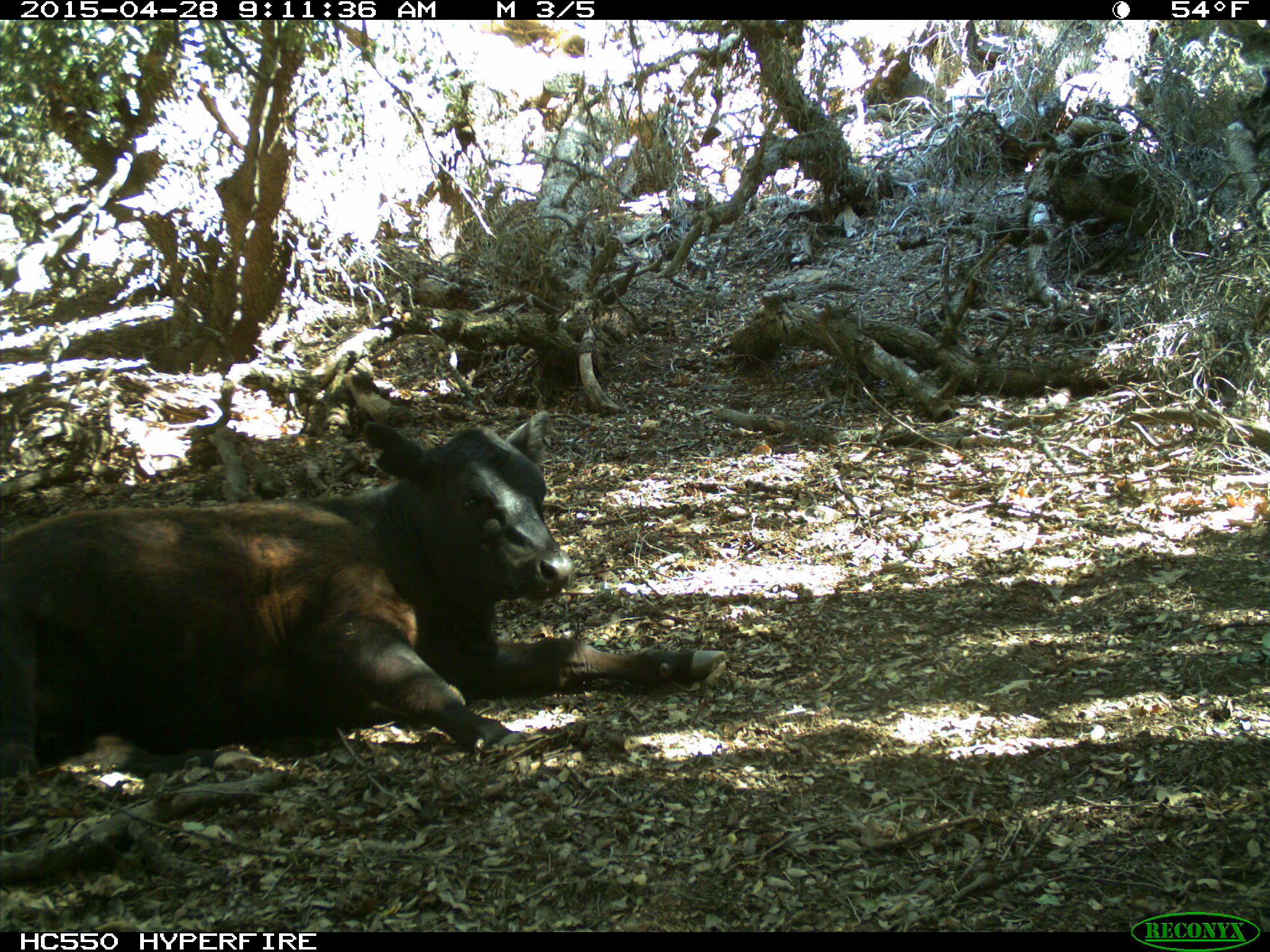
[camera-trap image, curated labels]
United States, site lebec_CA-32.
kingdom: Animalia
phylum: Chordata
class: Mammalia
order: Artiodactyla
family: Bovidae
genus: Bos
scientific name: Bos taurus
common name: domestic cow